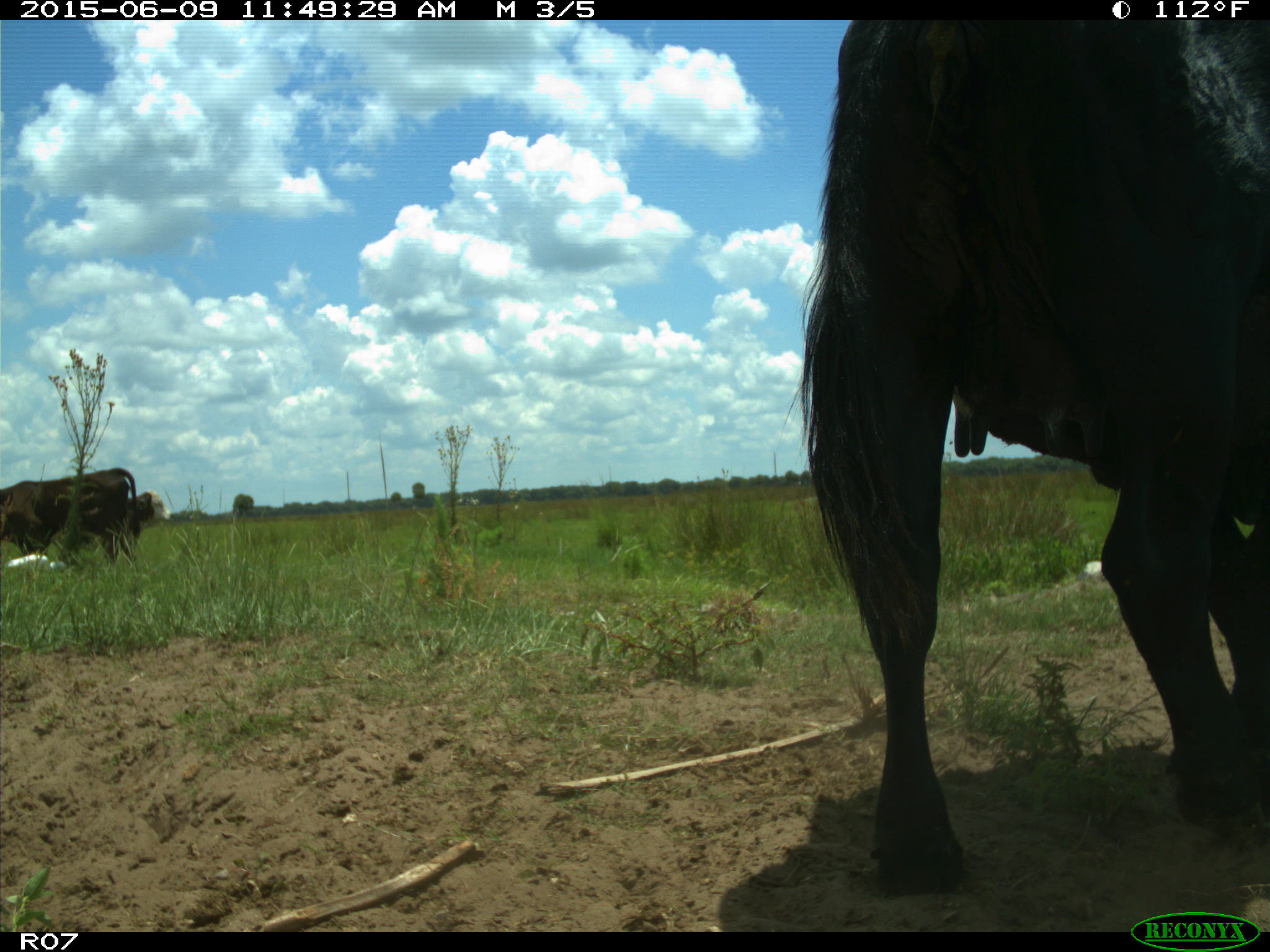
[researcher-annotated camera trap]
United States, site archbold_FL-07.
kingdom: Animalia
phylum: Chordata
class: Mammalia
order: Artiodactyla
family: Bovidae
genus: Bos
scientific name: Bos taurus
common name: domestic cow